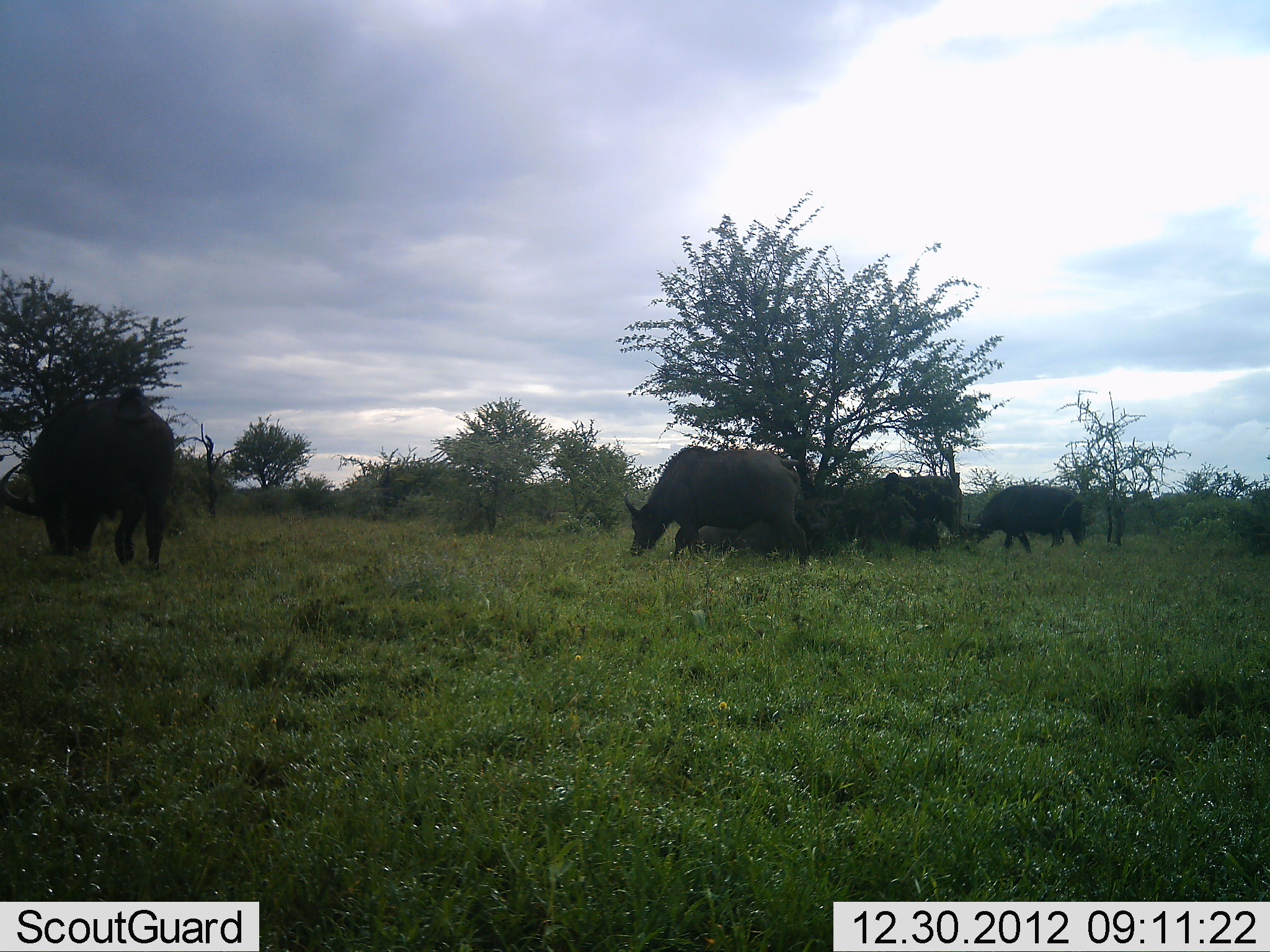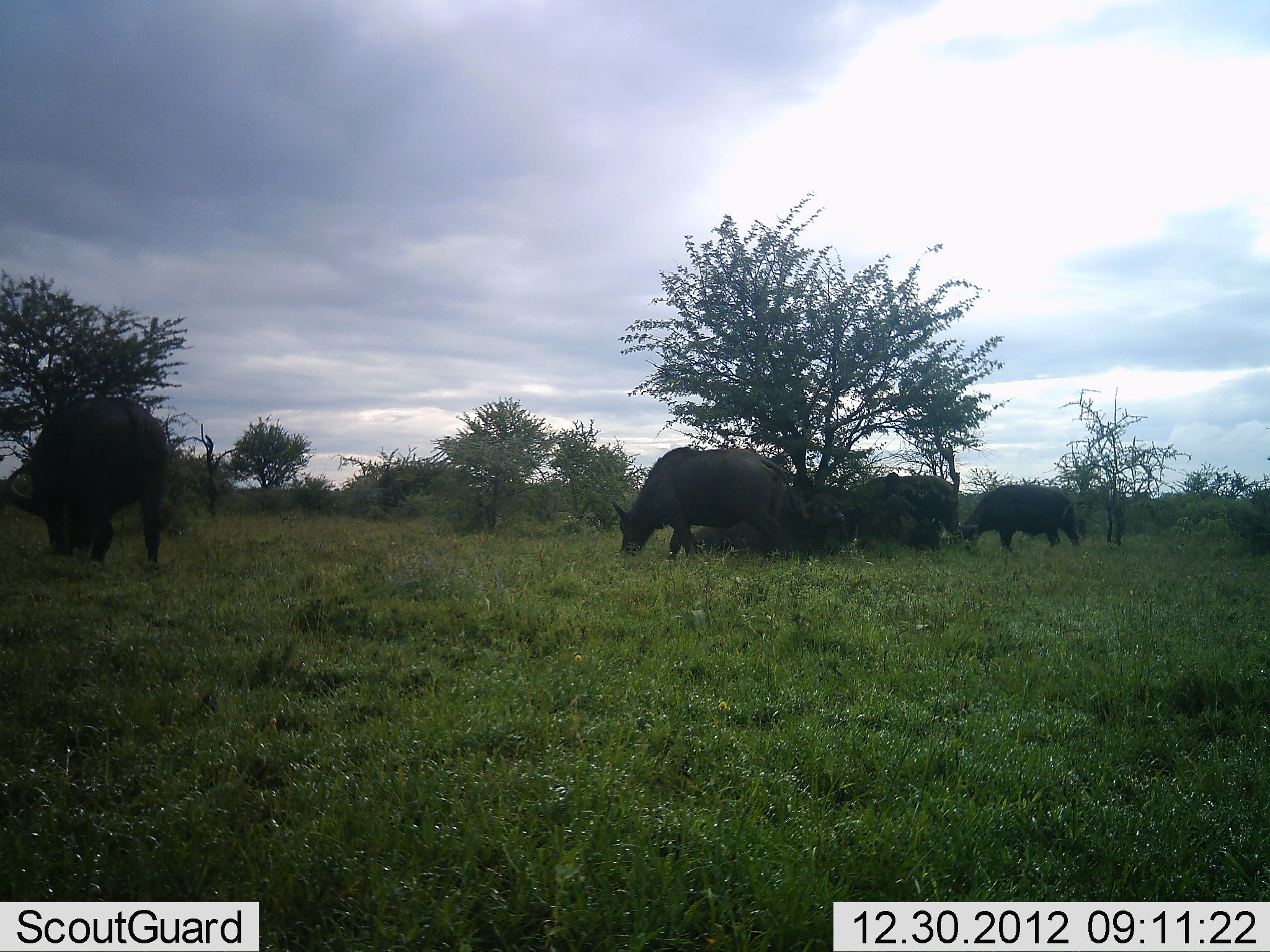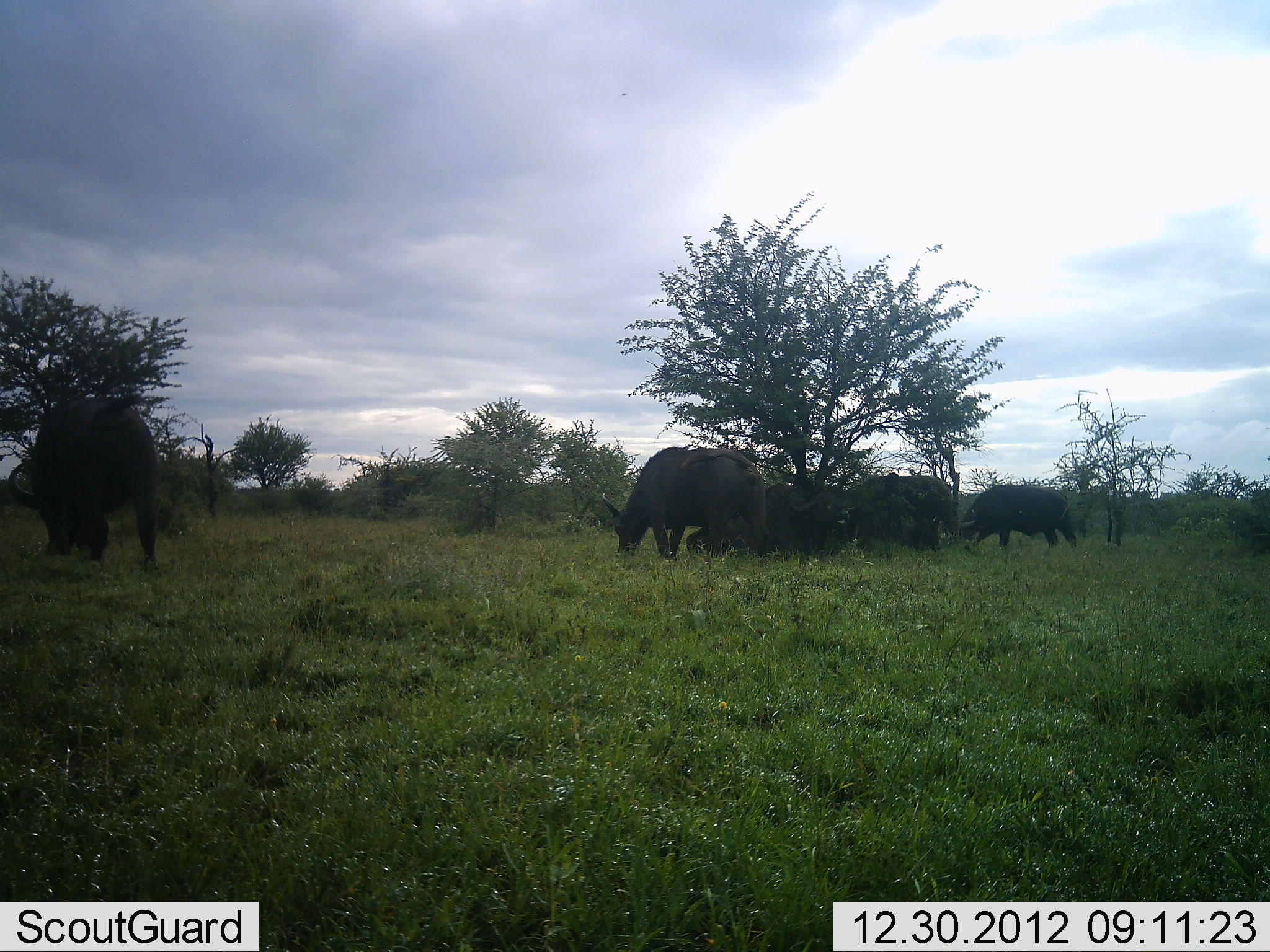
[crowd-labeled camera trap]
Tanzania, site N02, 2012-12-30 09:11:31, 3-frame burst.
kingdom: Animalia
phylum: Chordata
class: Mammalia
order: Artiodactyla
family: Bovidae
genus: Syncerus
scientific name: Syncerus caffer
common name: cape buffalo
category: buffalo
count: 5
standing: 18%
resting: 9%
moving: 14%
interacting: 0%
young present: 0%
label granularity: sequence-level